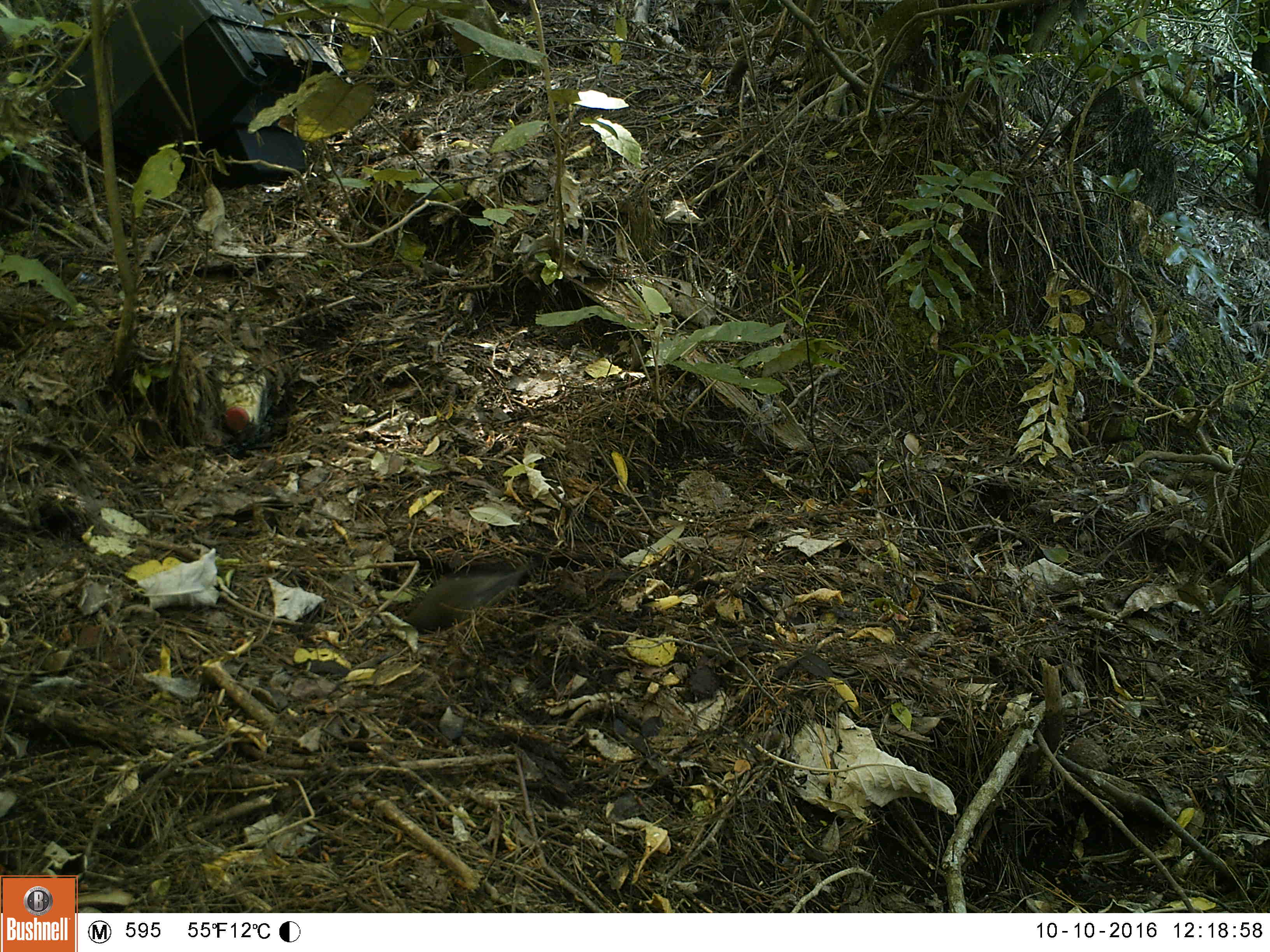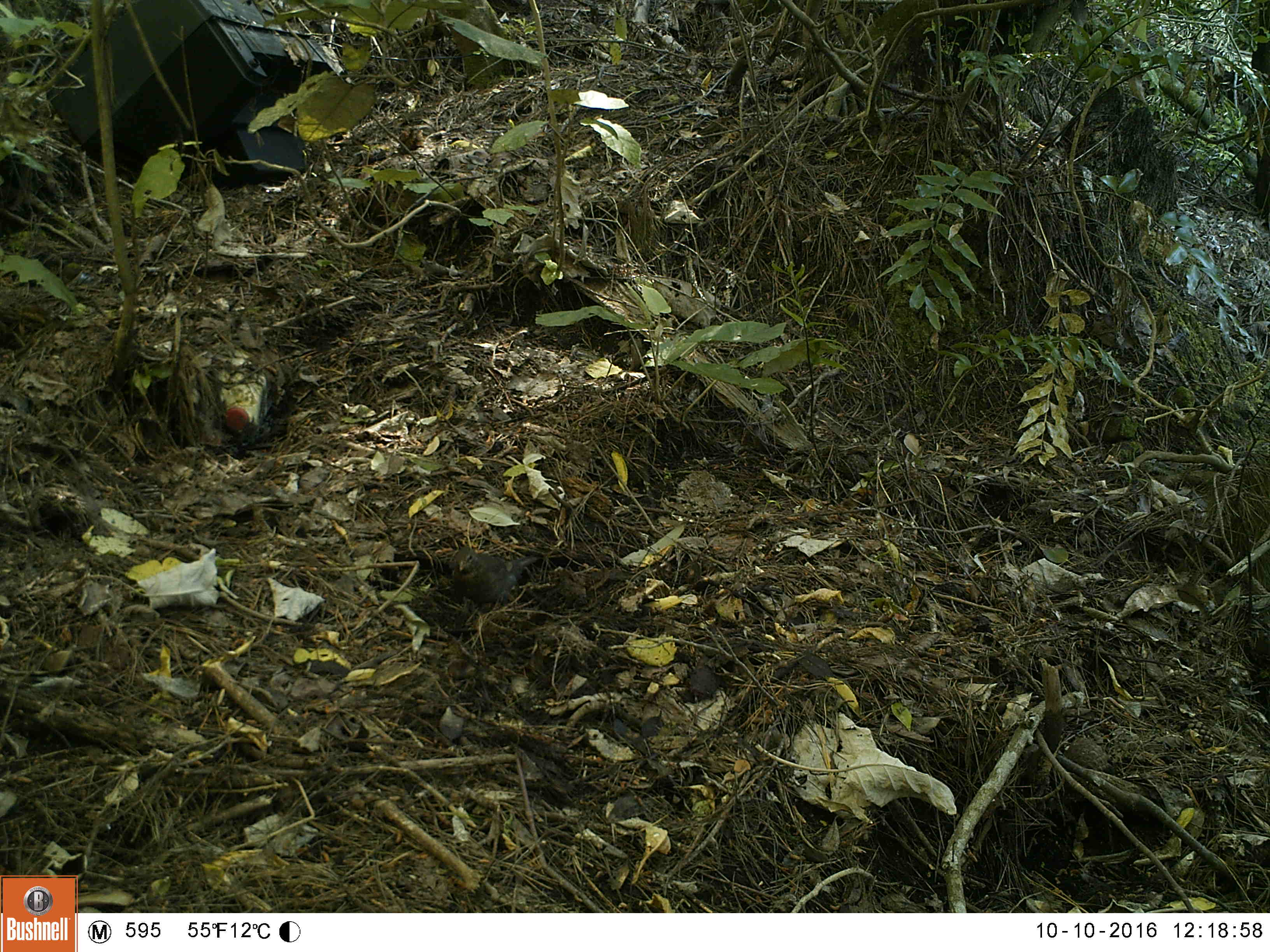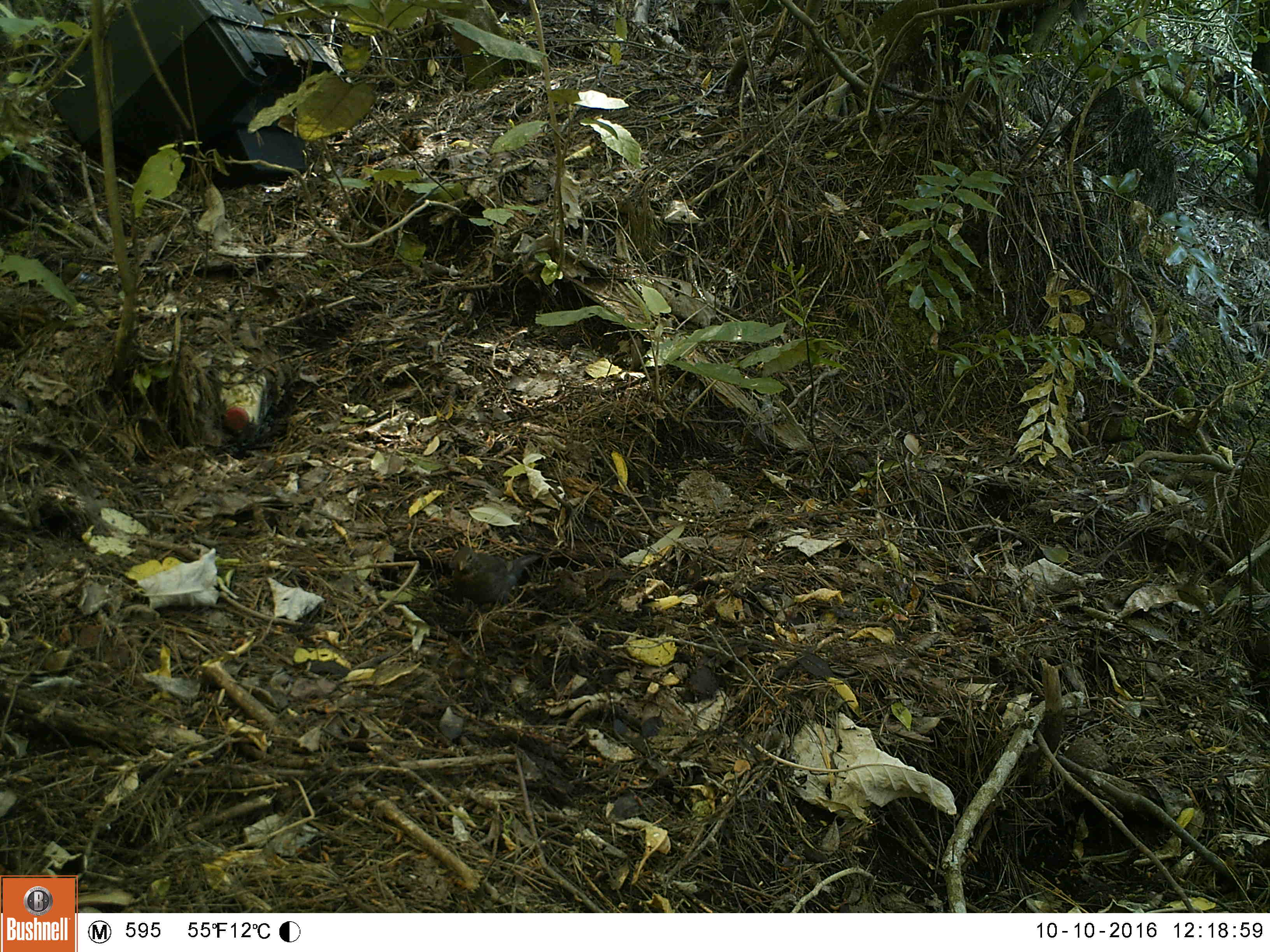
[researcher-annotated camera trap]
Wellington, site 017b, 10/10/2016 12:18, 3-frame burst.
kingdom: Animalia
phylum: Chordata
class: Aves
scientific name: Aves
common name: bird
Bird (Aves).